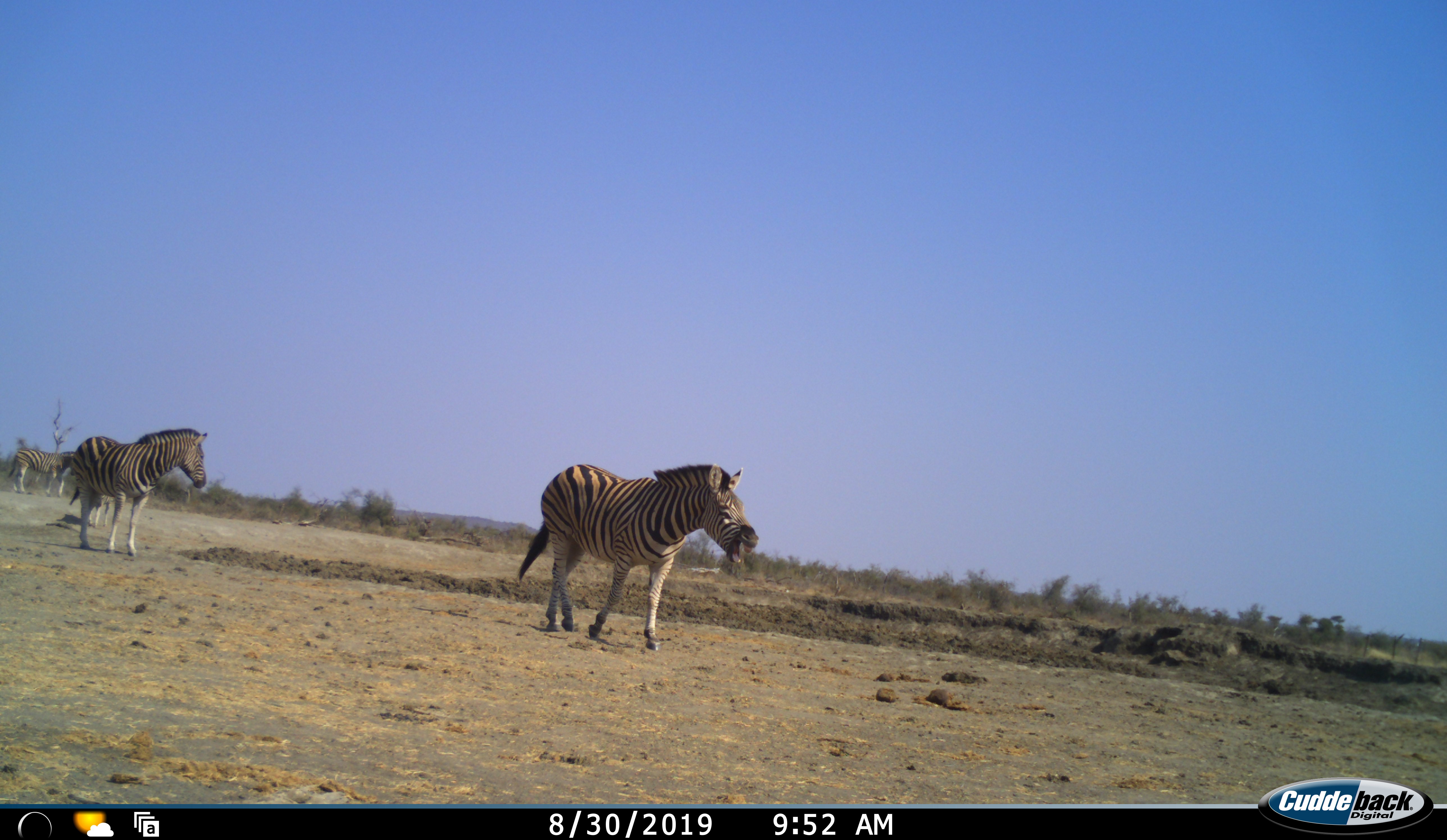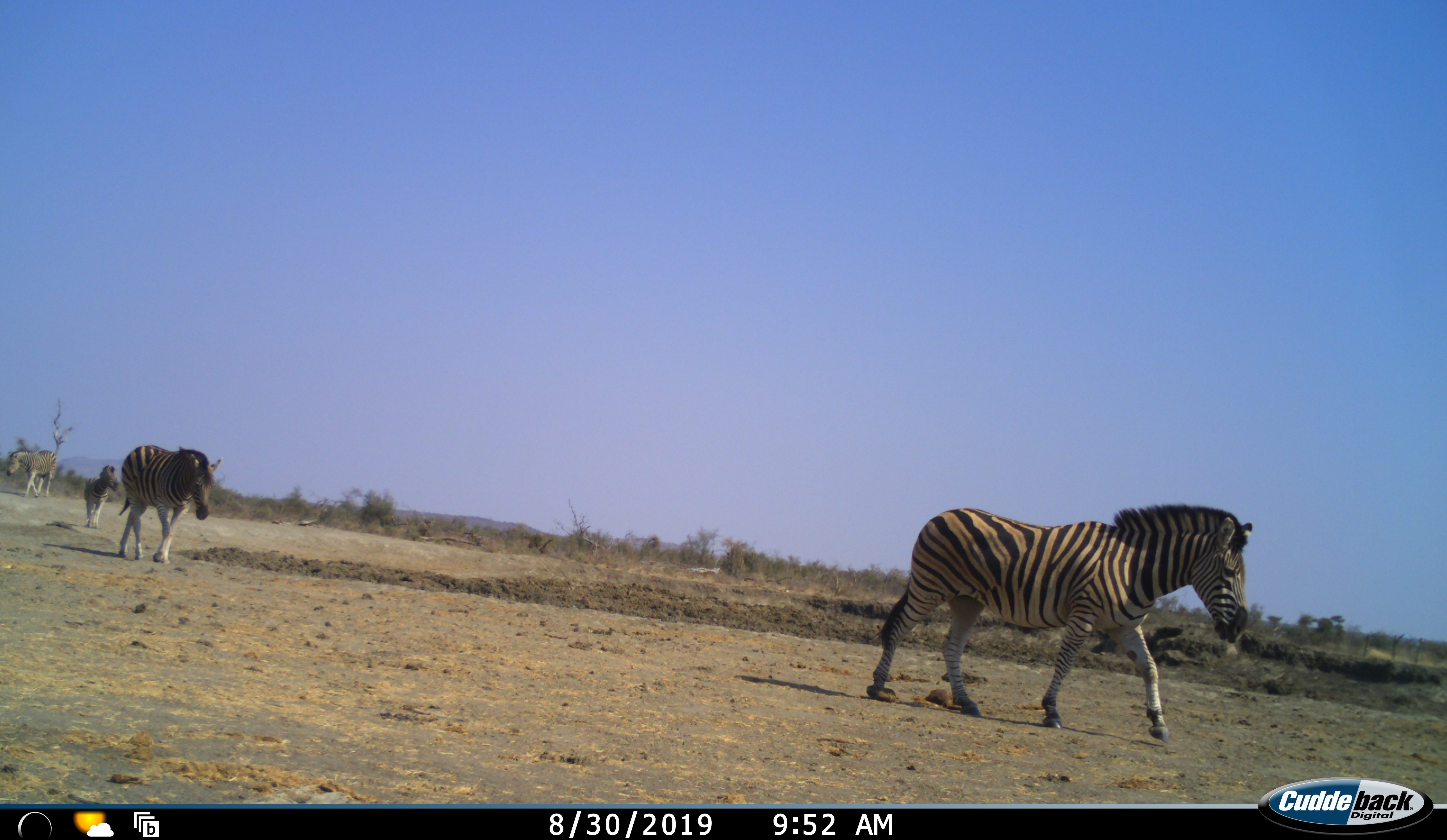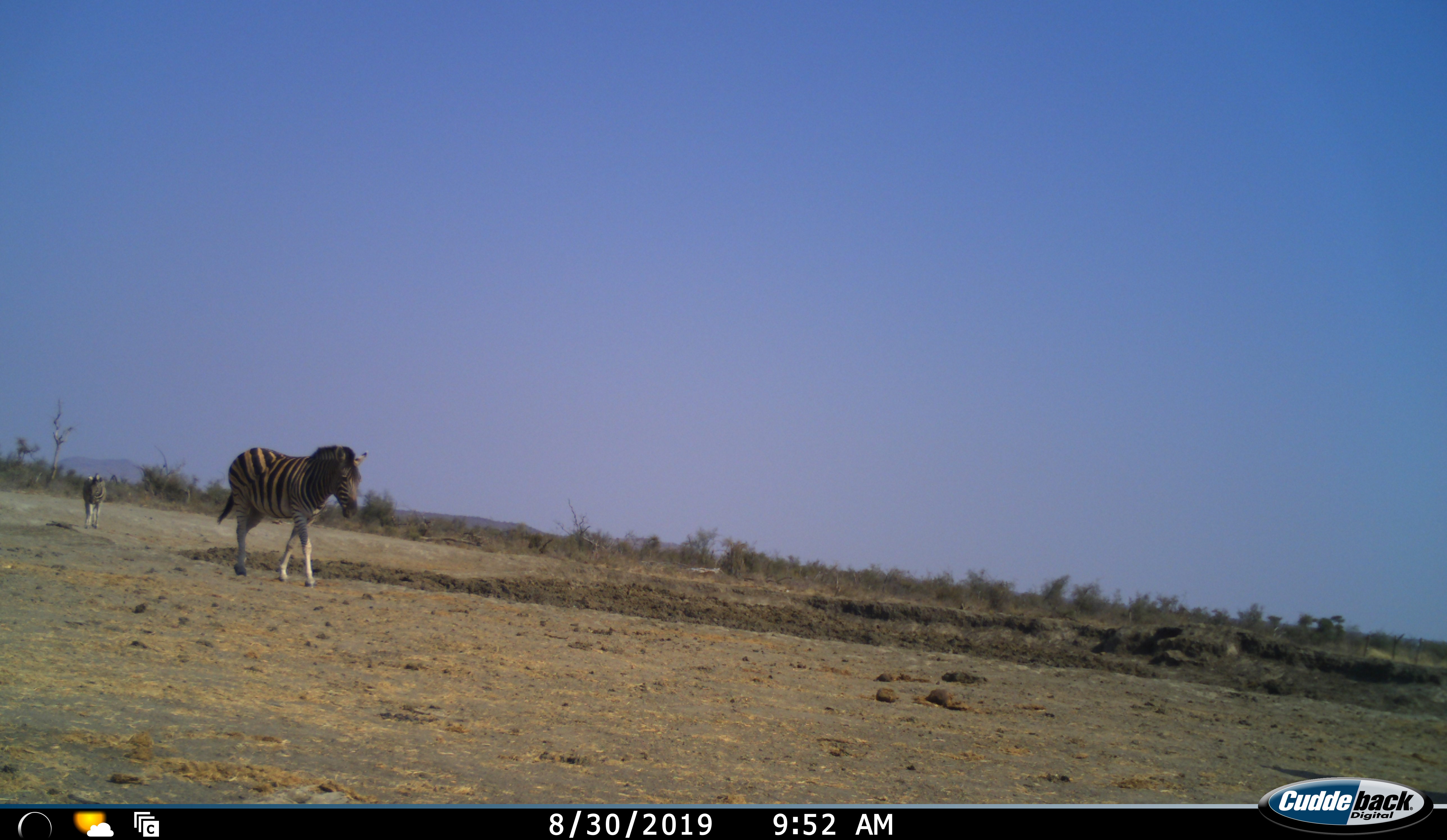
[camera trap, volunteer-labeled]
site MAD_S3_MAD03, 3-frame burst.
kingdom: Animalia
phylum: Chordata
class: Mammalia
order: Perissodactyla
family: Equidae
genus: Equus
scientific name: Equus quagga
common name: plains zebra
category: zebraplains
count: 4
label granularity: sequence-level